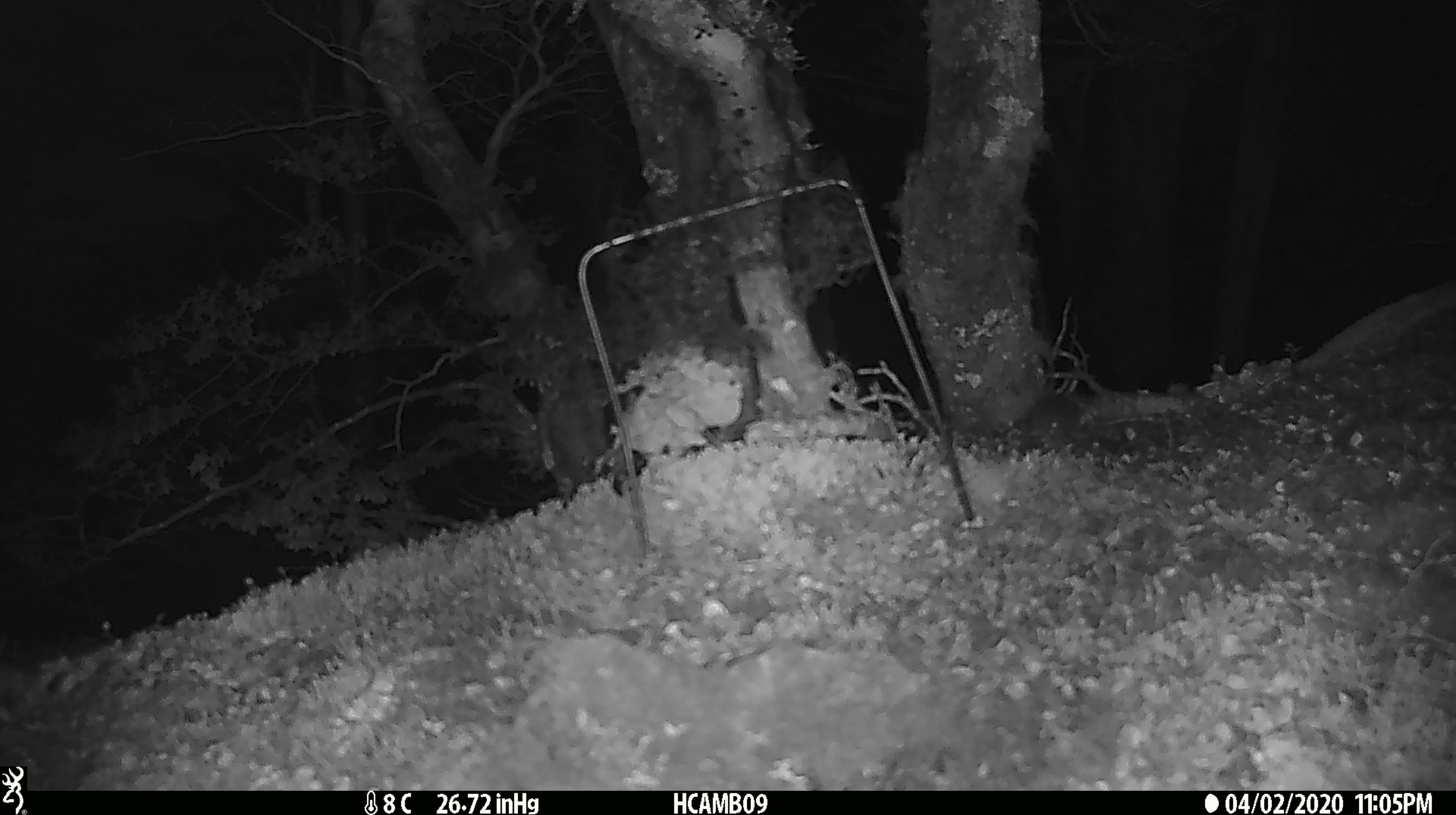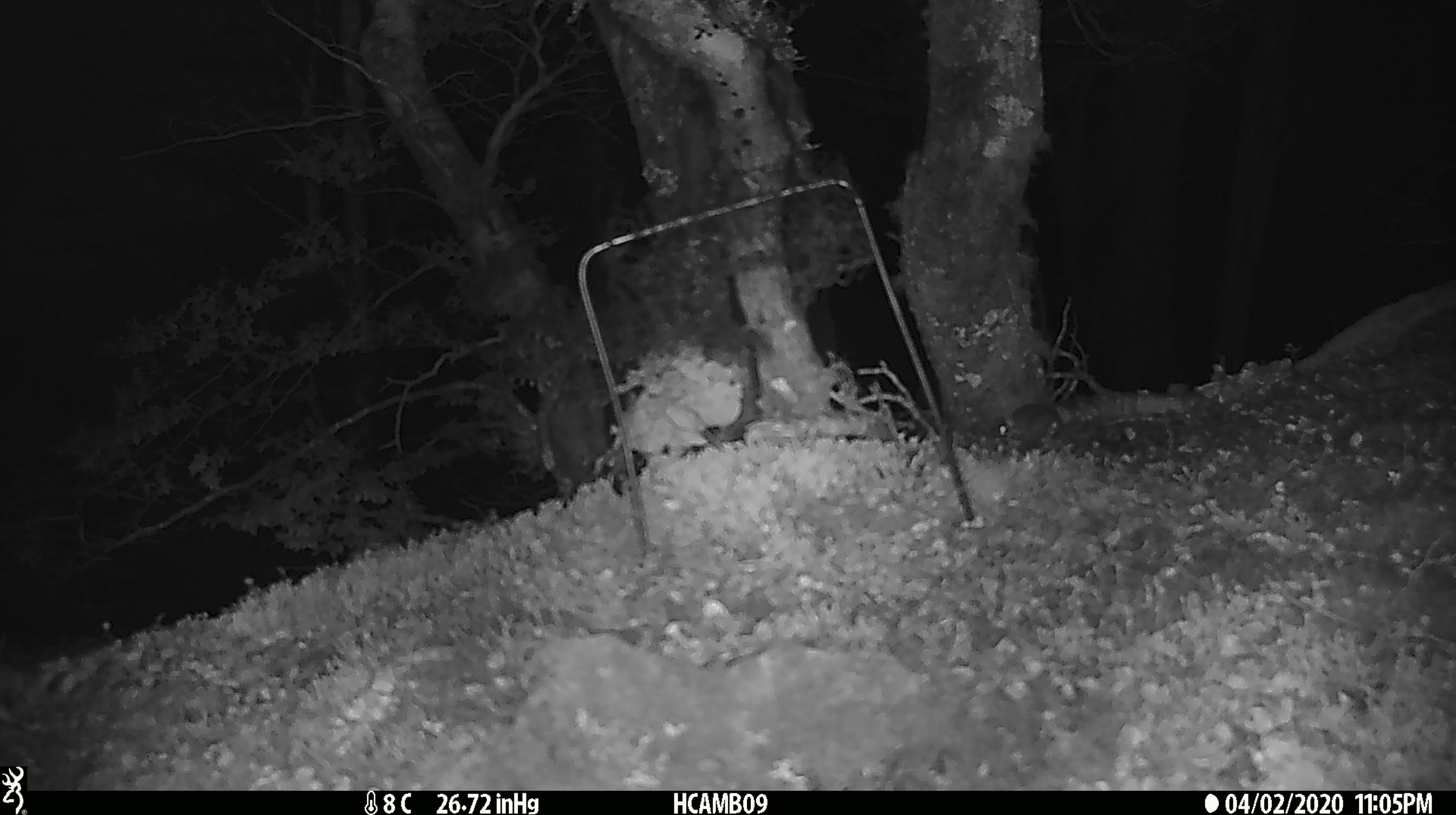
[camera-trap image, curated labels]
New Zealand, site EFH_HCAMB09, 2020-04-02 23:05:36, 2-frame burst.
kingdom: Animalia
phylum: Chordata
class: Mammalia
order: Rodentia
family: Muridae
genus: Mus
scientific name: Mus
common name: mouse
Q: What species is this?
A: Mouse (Mus).